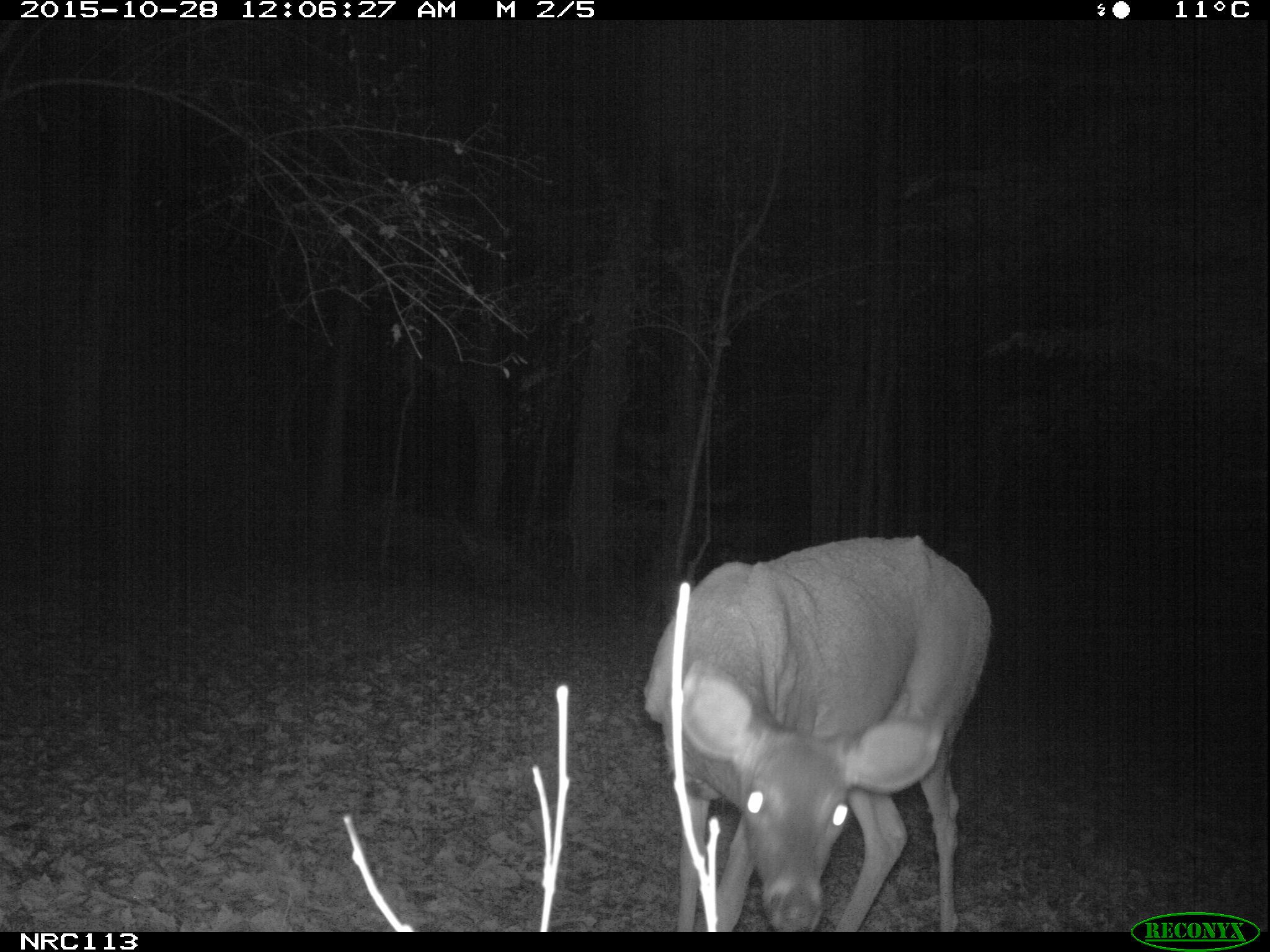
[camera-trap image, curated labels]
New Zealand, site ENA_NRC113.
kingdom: Animalia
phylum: Chordata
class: Mammalia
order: Artiodactyla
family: Cervidae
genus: Odocoileus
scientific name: Odocoileus virginianus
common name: white-tailed deer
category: white tailed deer